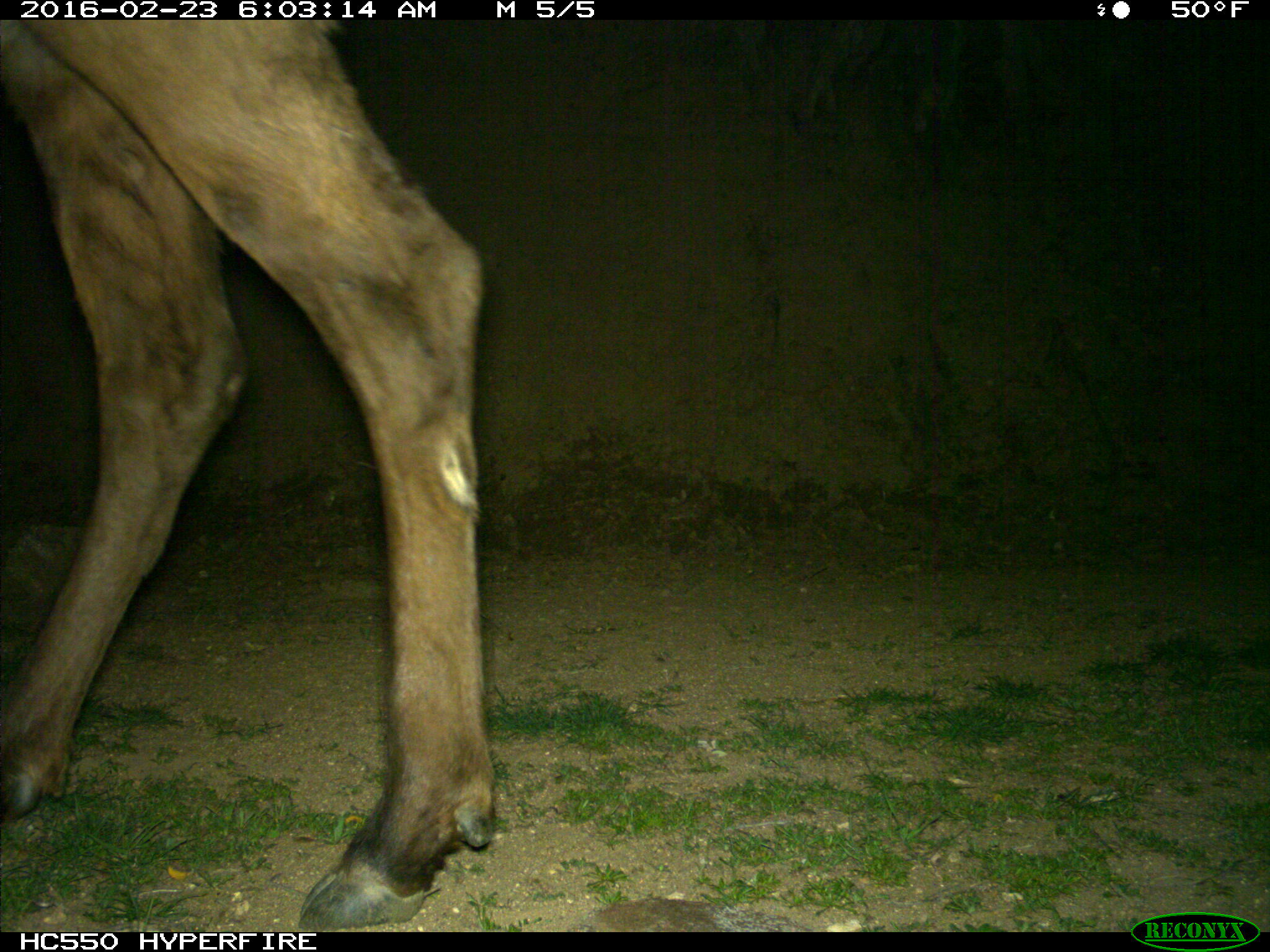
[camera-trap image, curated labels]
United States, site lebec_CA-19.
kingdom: Animalia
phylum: Chordata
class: Mammalia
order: Artiodactyla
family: Cervidae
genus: Cervus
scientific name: Cervus canadensis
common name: elk